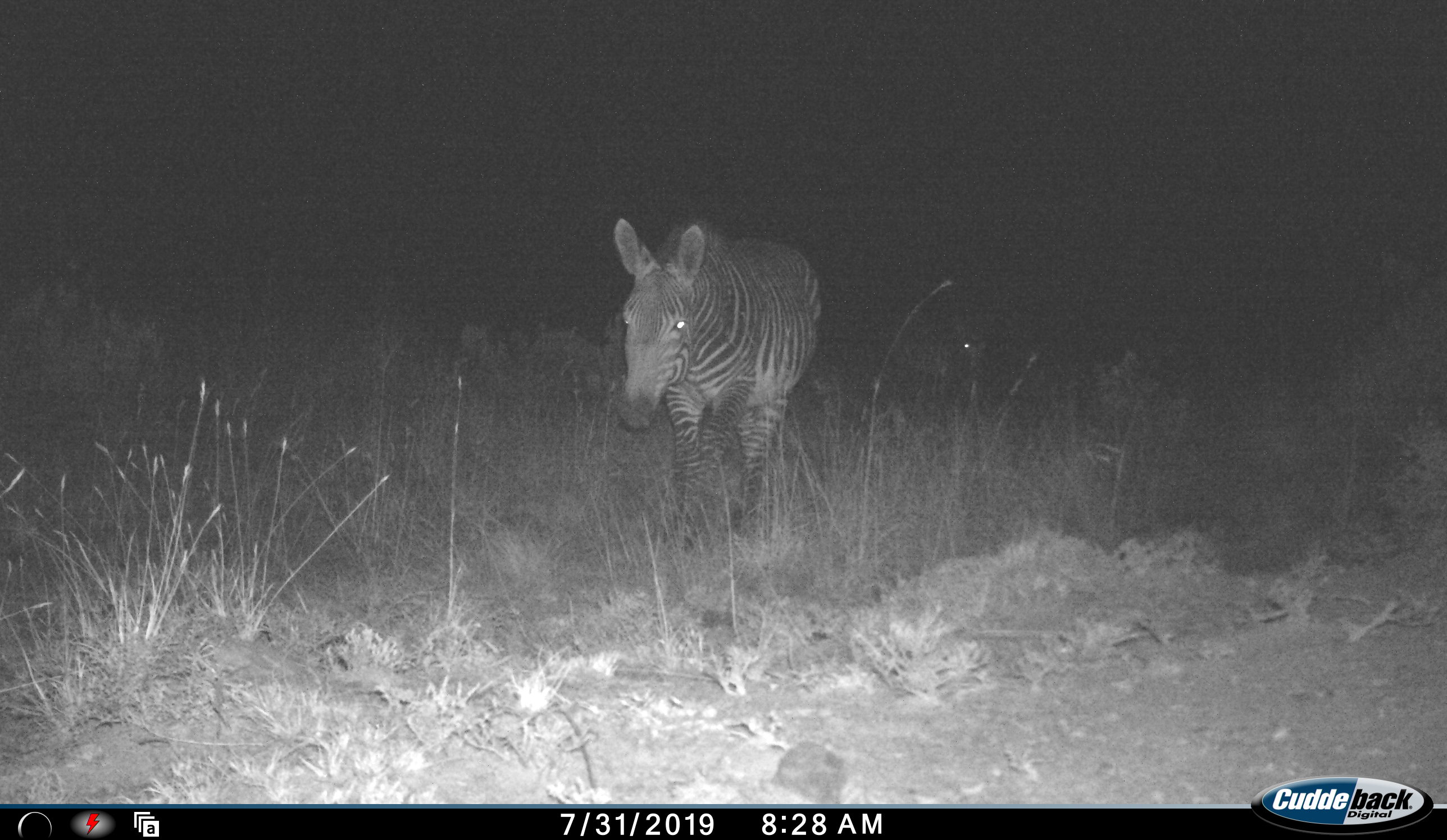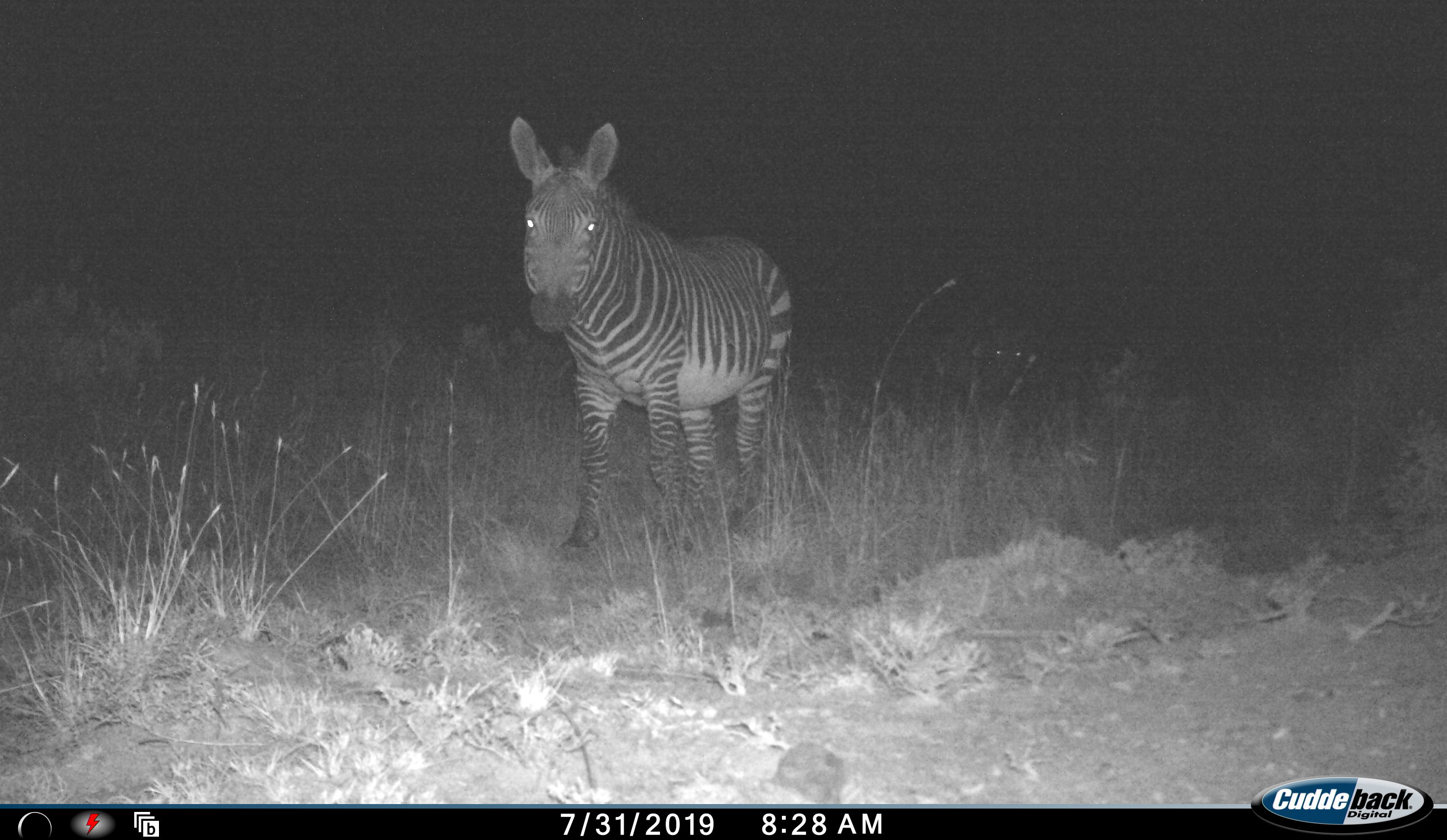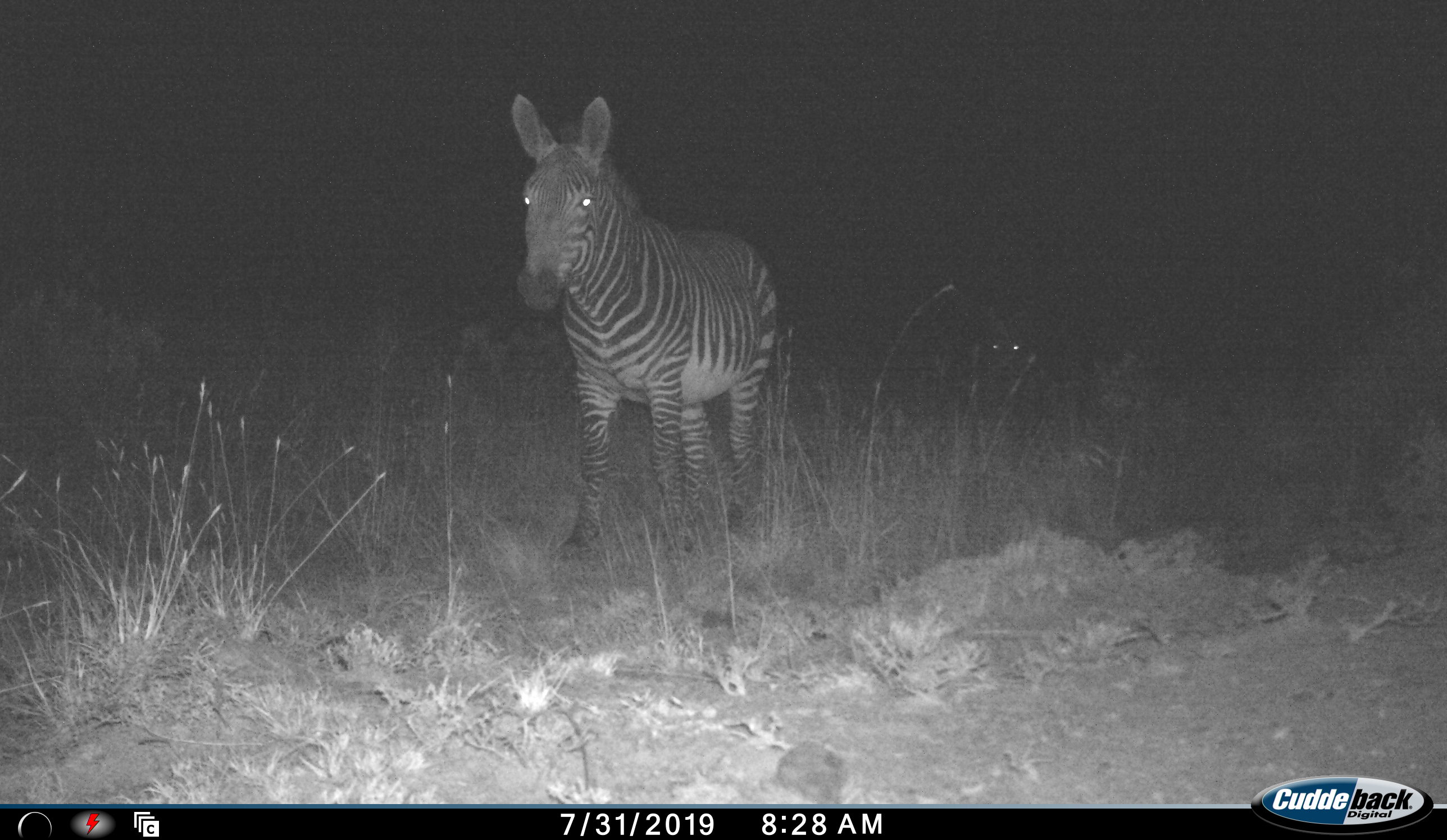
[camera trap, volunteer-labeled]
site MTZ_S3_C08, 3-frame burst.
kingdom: Animalia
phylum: Chordata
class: Mammalia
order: Perissodactyla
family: Equidae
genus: Equus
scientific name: Equus zebra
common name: mountain zebra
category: zebramountain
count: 2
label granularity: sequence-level